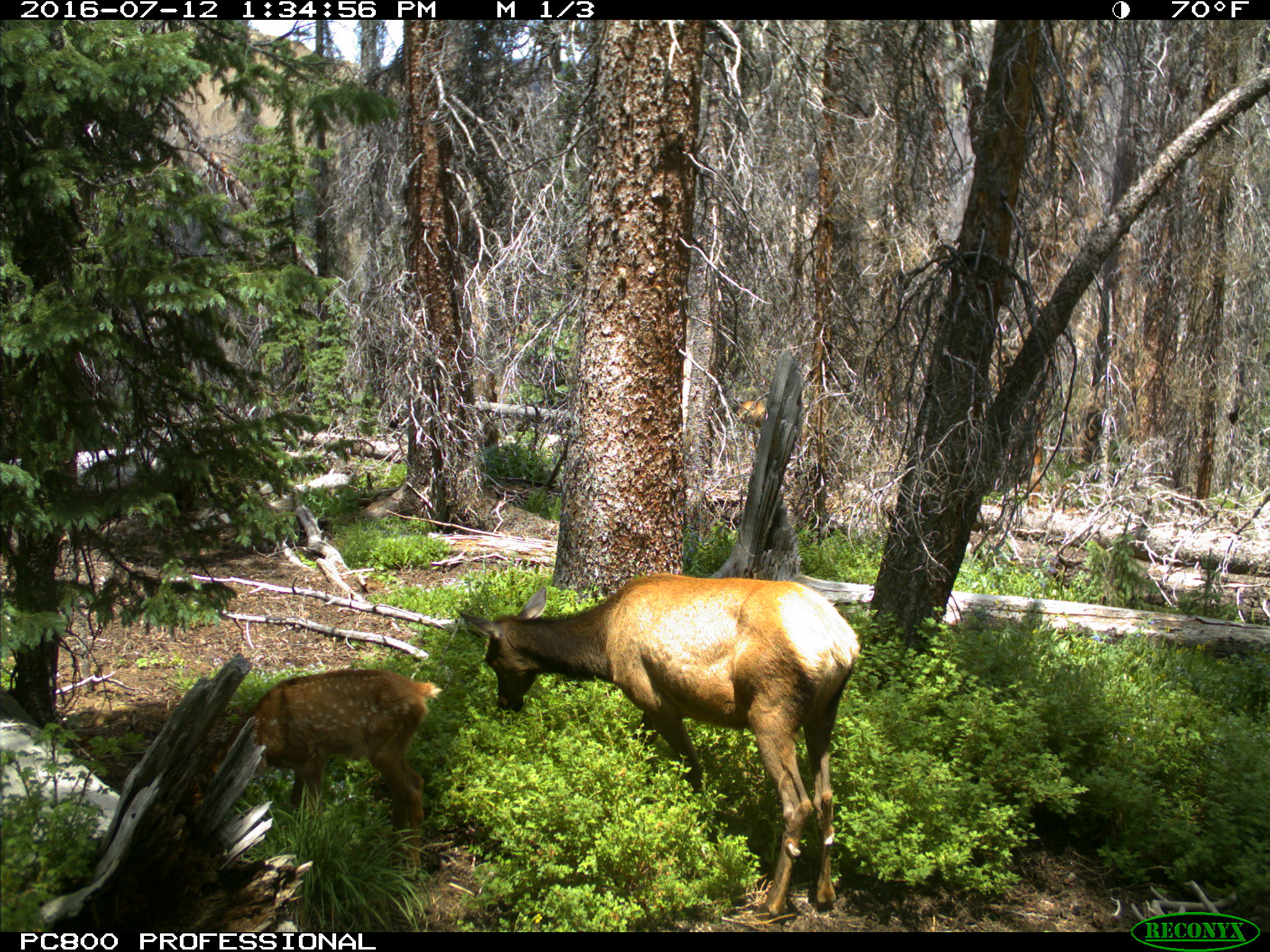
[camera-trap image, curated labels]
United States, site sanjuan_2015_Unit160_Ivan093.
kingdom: Animalia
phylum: Chordata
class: Mammalia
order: Artiodactyla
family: Cervidae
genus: Cervus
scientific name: Cervus elaphus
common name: red deer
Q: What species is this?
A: Cervus elaphus (red deer).